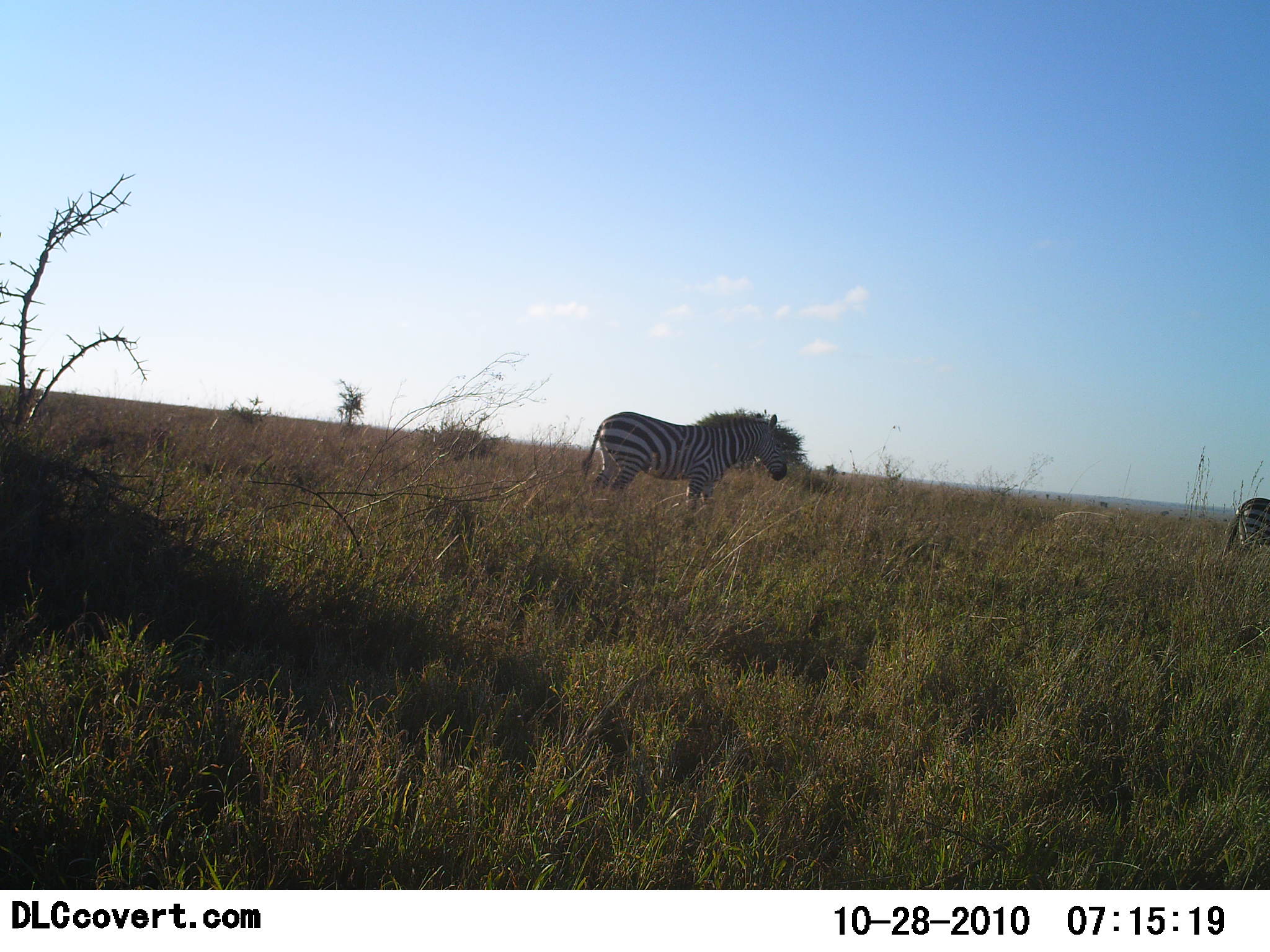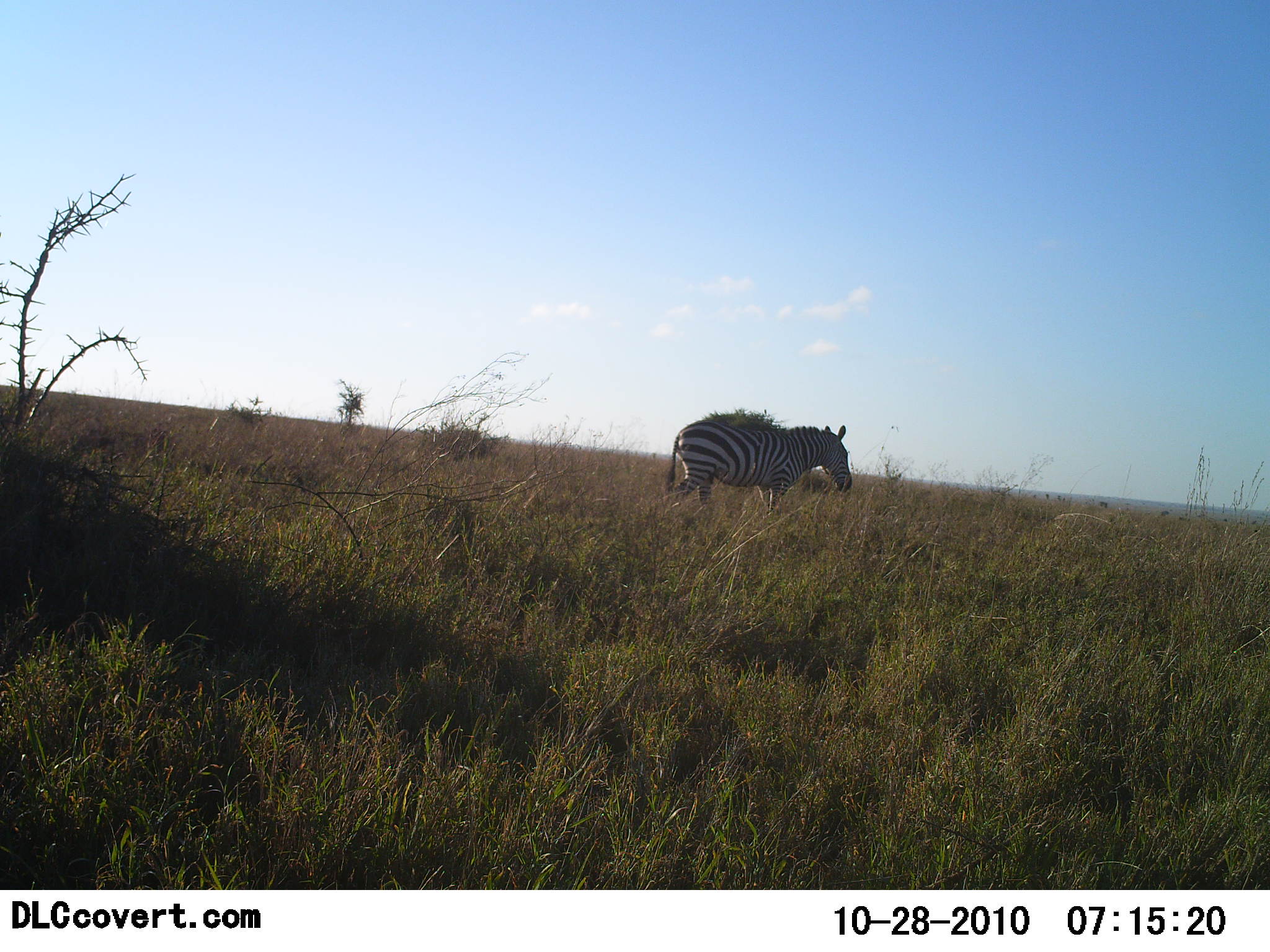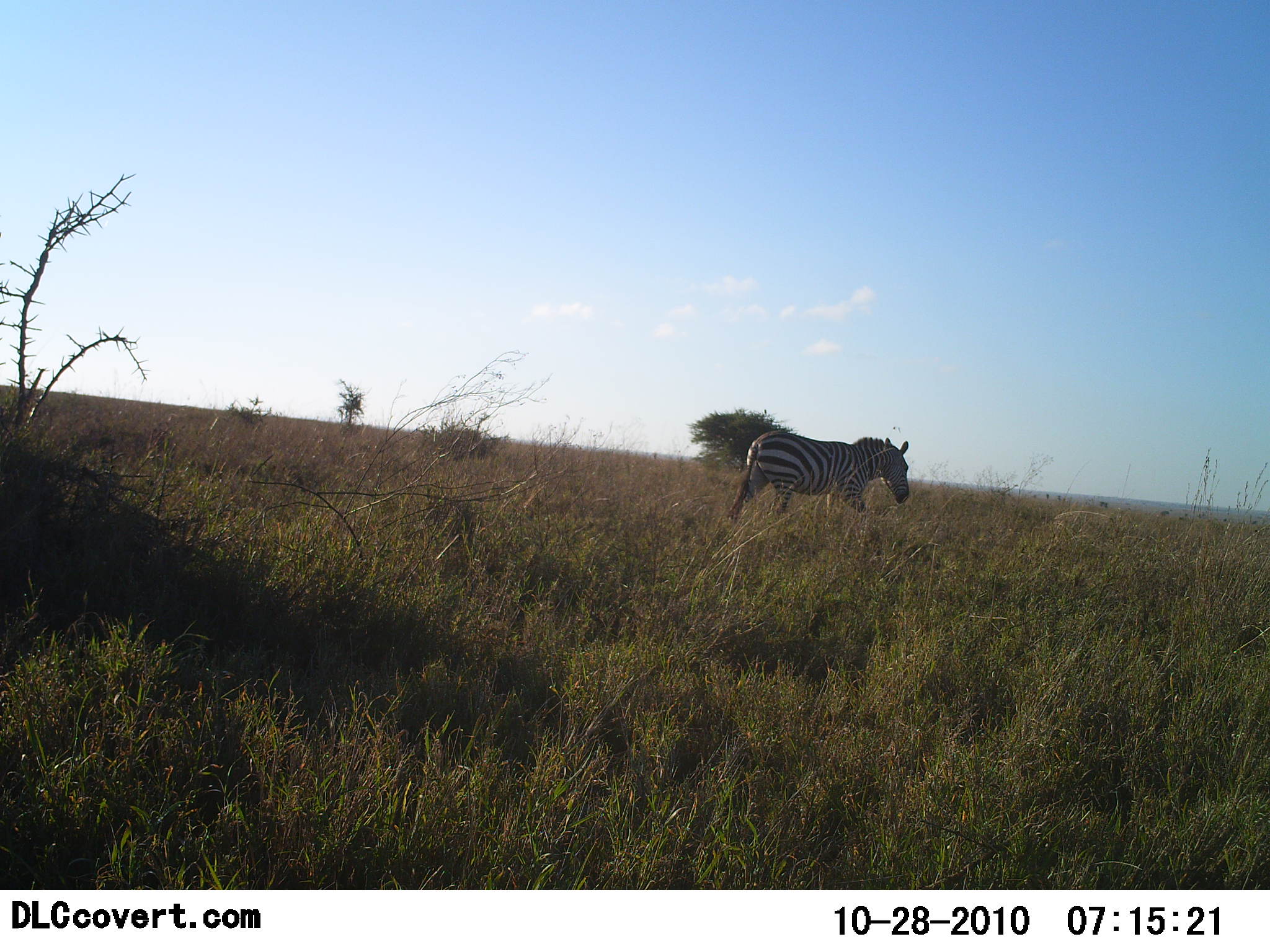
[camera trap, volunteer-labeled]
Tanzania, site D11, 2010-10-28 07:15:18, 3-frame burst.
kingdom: Animalia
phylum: Chordata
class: Mammalia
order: Perissodactyla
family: Equidae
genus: Equus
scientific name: Equus quagga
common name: plains zebra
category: zebra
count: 2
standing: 6%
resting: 0%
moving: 94%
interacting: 0%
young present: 0%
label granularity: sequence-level